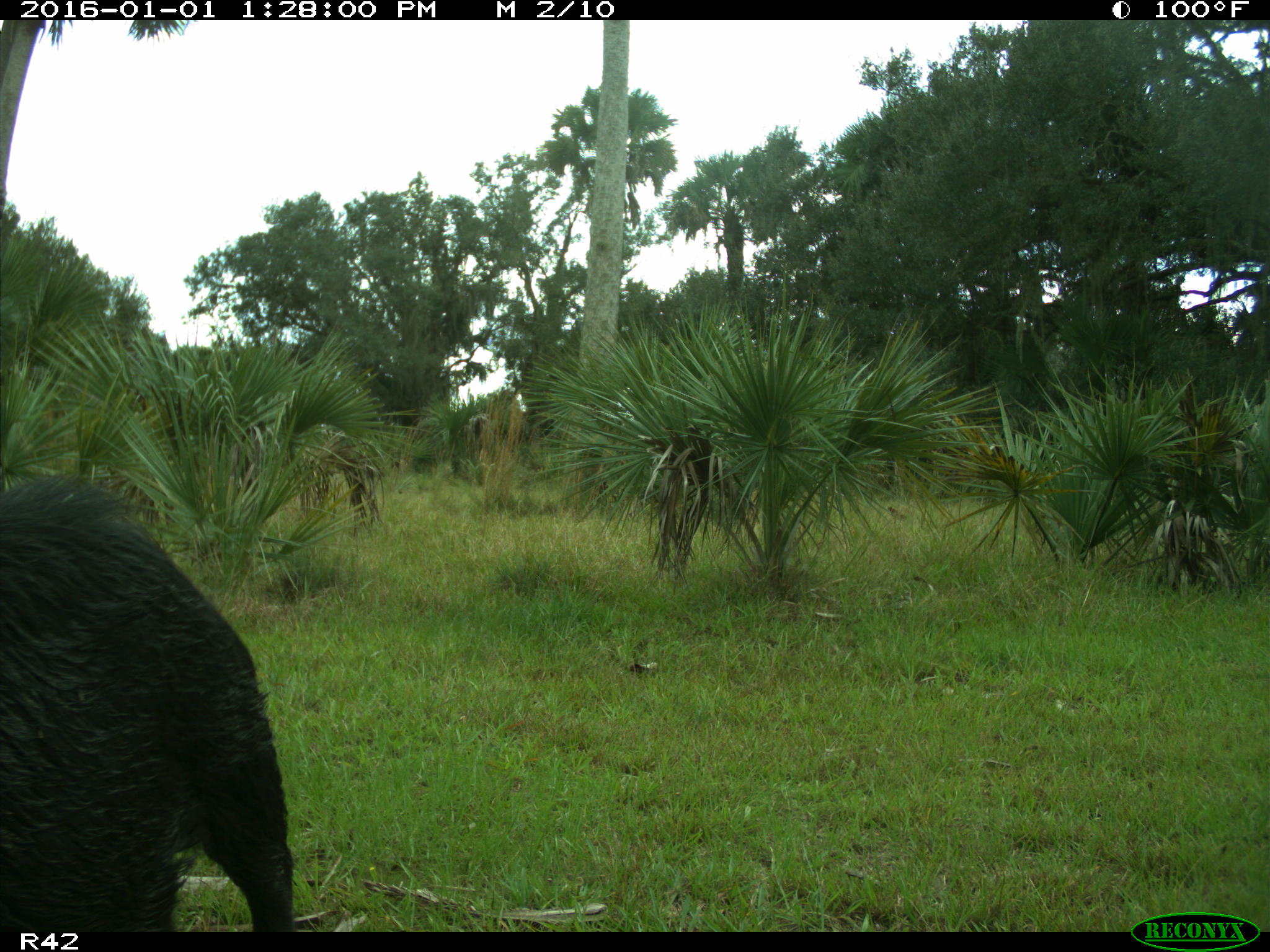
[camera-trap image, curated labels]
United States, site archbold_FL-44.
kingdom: Animalia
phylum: Chordata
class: Mammalia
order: Artiodactyla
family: Suidae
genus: Sus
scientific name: Sus scrofa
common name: wild boar